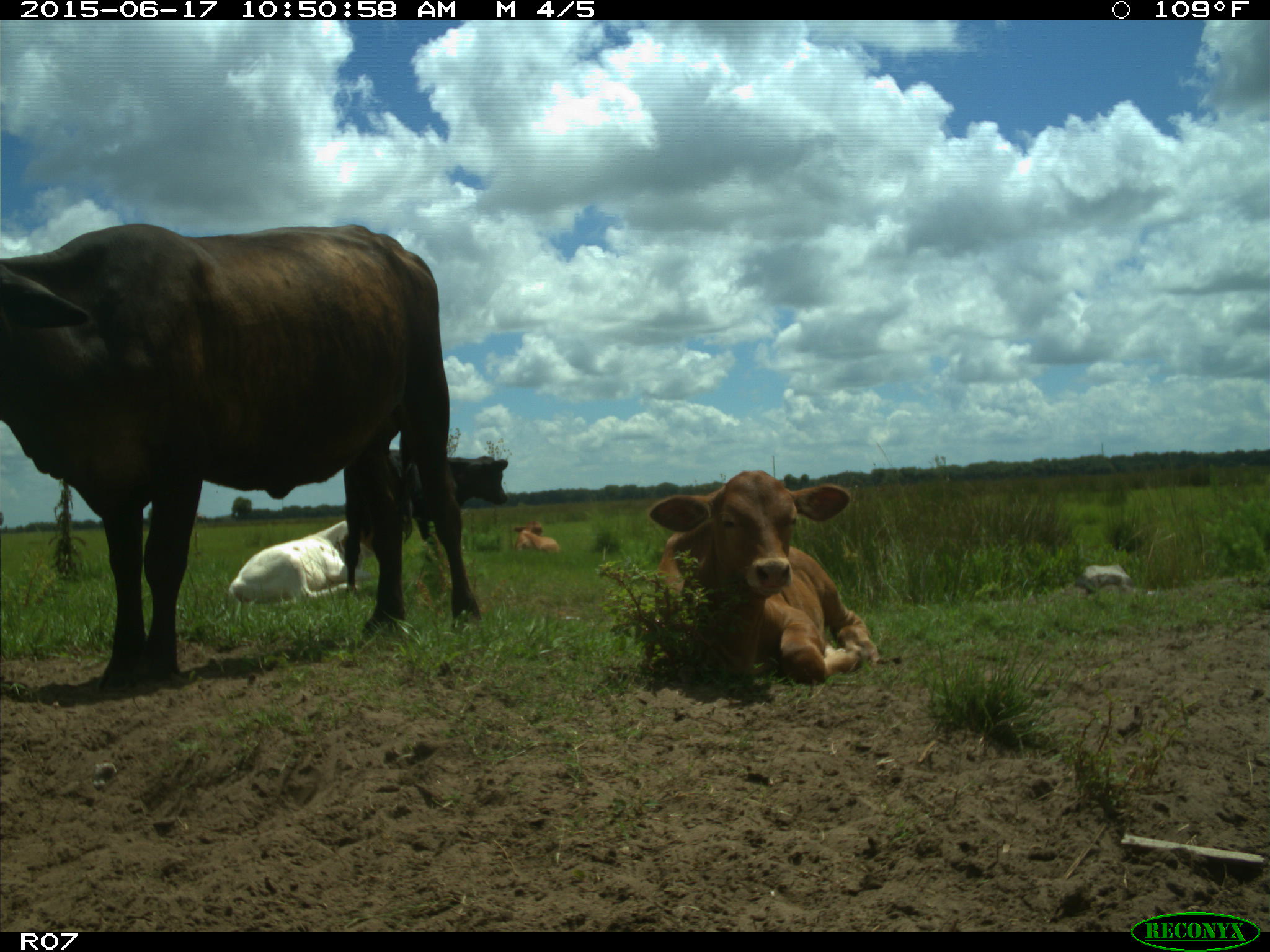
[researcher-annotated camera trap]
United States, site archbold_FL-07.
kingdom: Animalia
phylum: Chordata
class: Mammalia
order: Artiodactyla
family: Bovidae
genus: Bos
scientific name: Bos taurus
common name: domestic cow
Bos taurus (domestic cow).